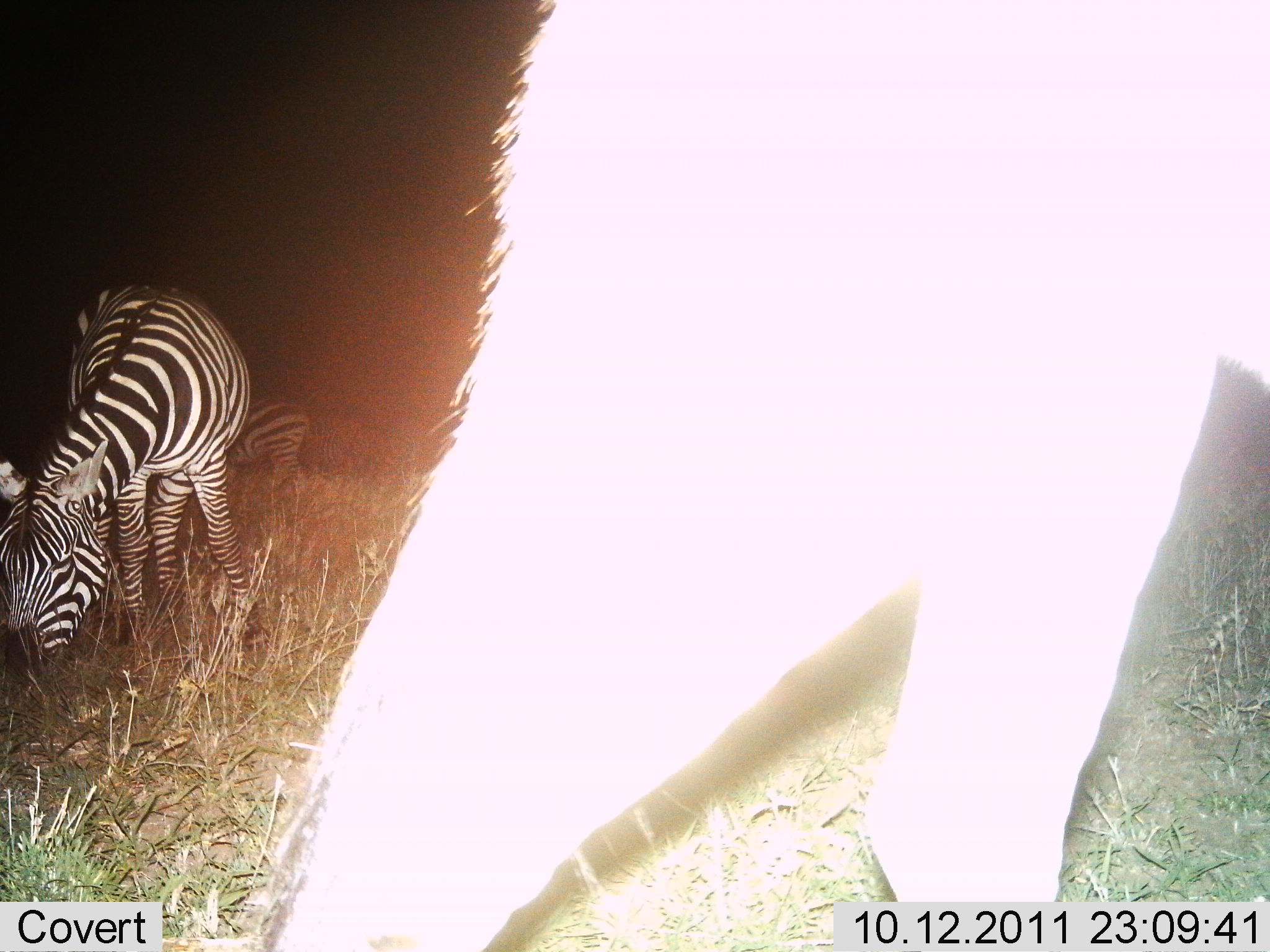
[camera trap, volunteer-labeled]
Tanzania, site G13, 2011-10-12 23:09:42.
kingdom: Animalia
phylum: Chordata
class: Mammalia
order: Perissodactyla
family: Equidae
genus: Equus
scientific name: Equus quagga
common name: plains zebra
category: zebra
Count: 3.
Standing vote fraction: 25%.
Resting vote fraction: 0%.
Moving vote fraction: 8%.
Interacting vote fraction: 0%.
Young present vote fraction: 0%.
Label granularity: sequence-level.